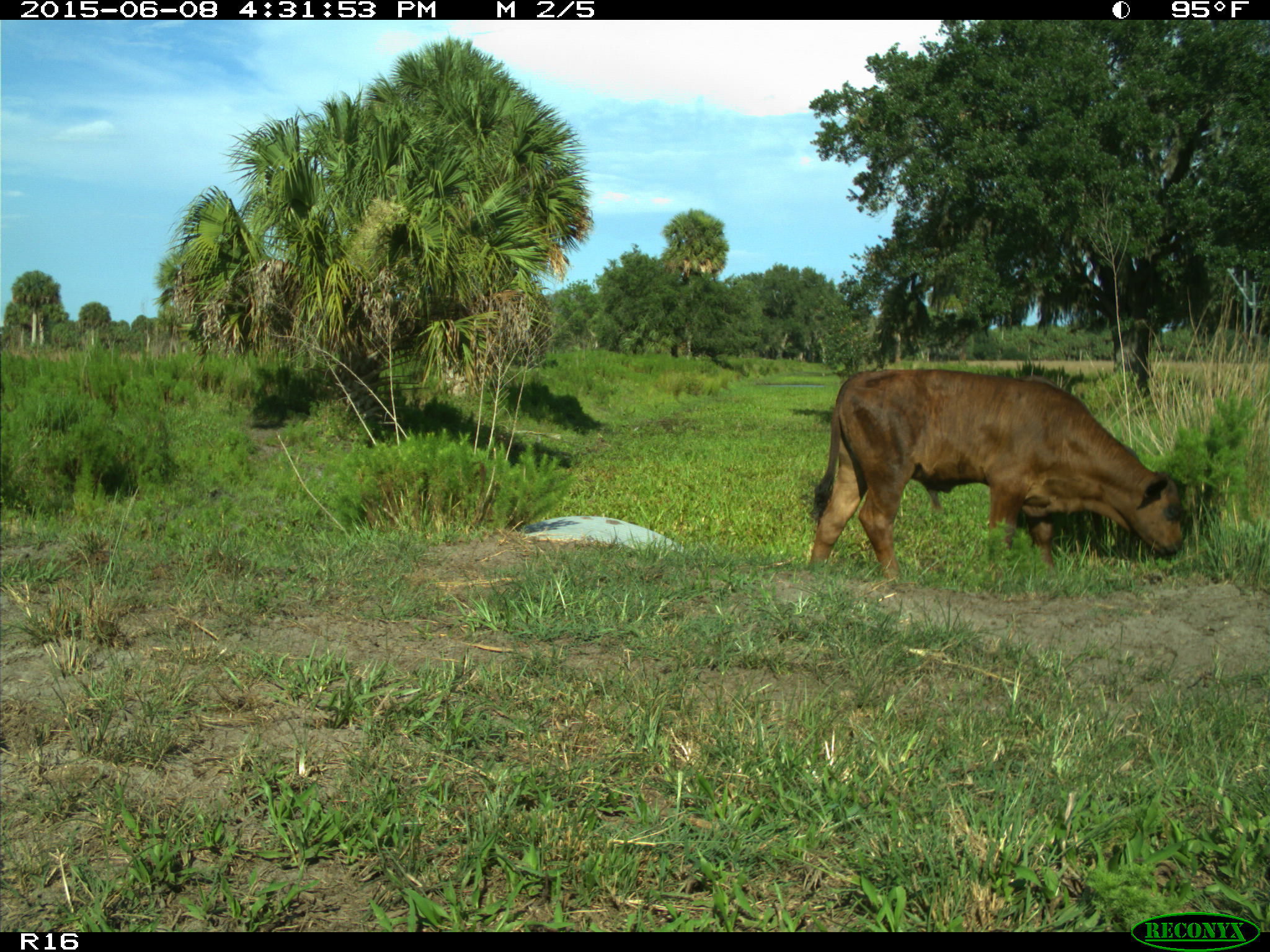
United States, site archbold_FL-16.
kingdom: Animalia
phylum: Chordata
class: Mammalia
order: Artiodactyla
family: Bovidae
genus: Bos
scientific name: Bos taurus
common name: domestic cow